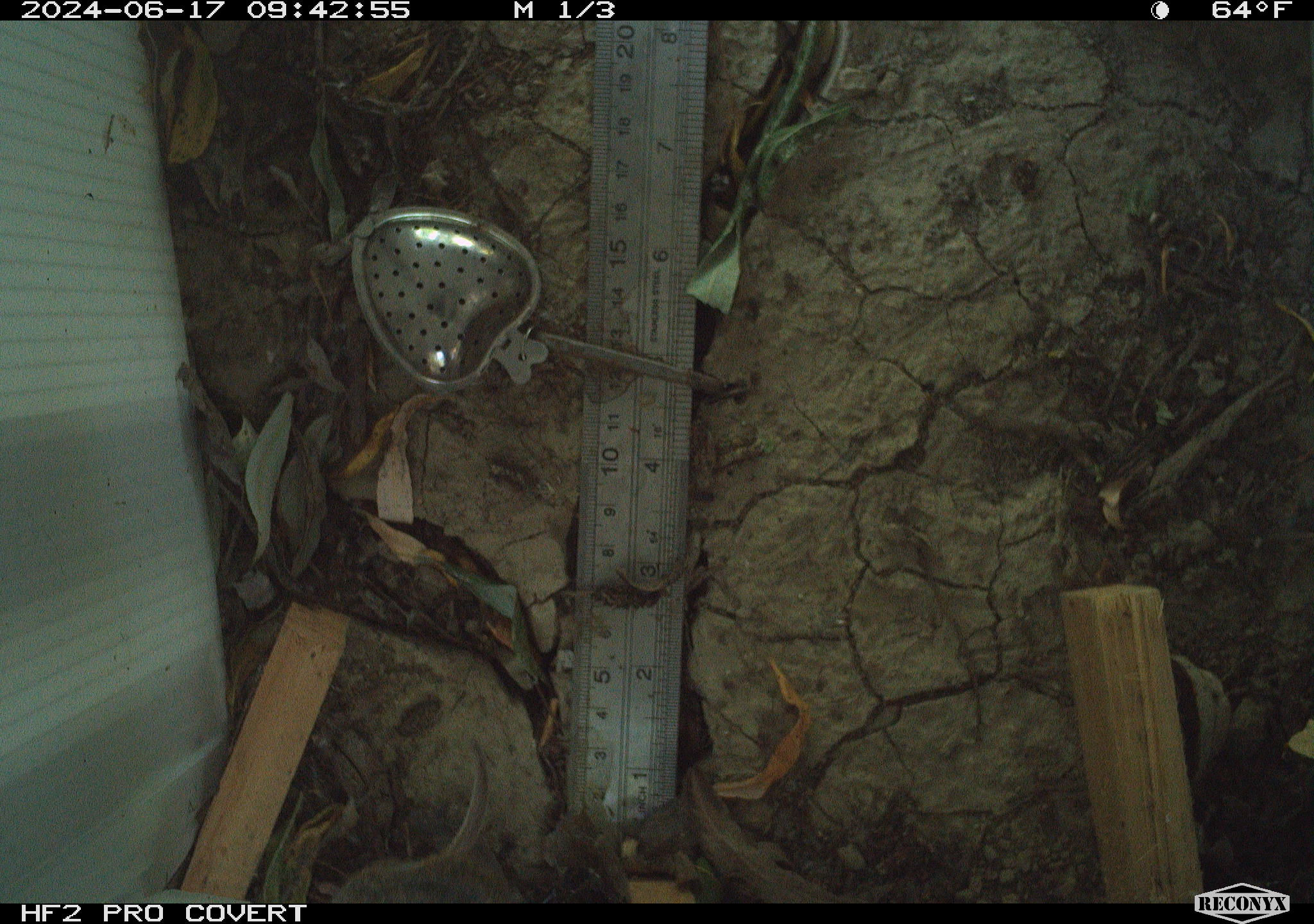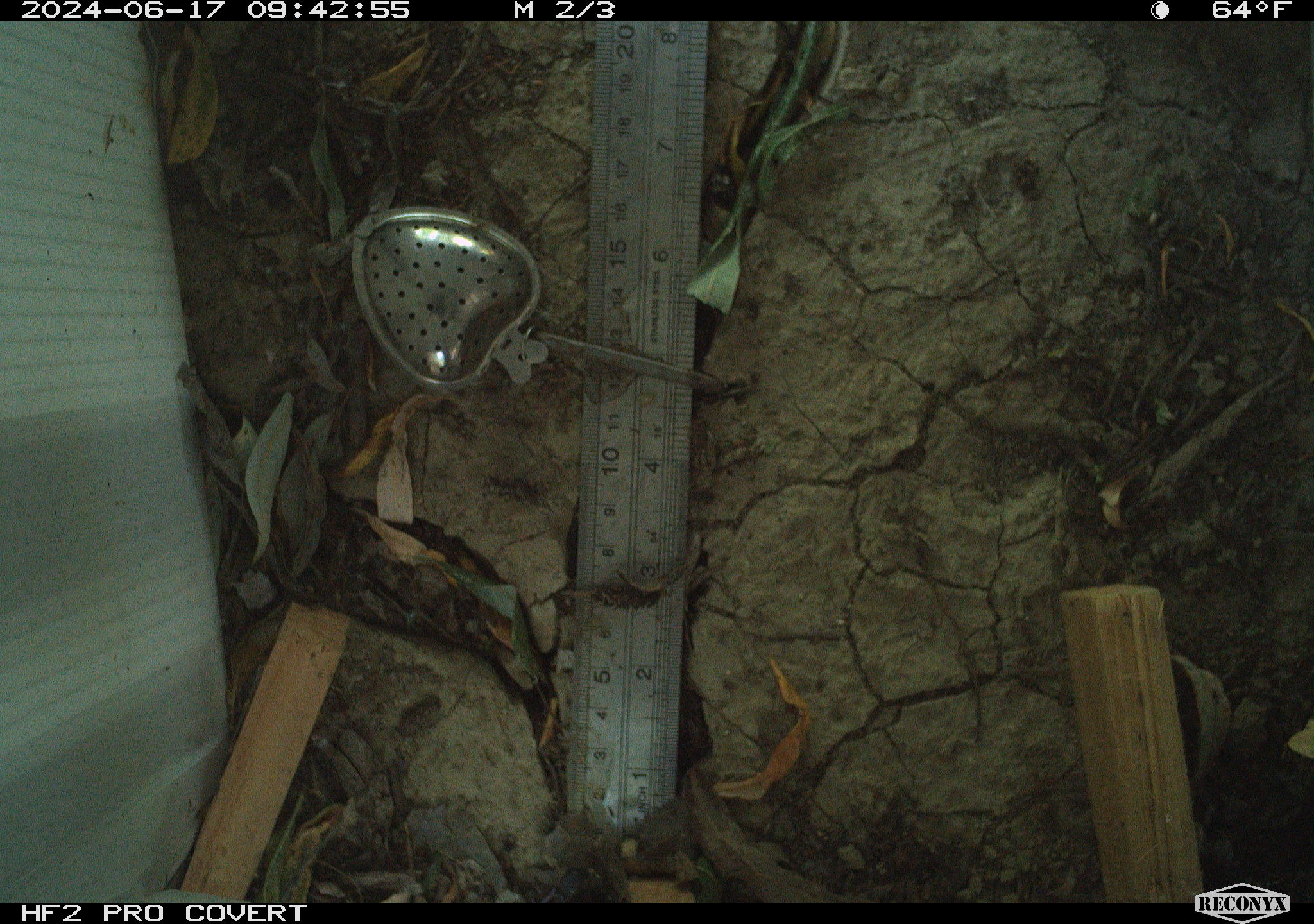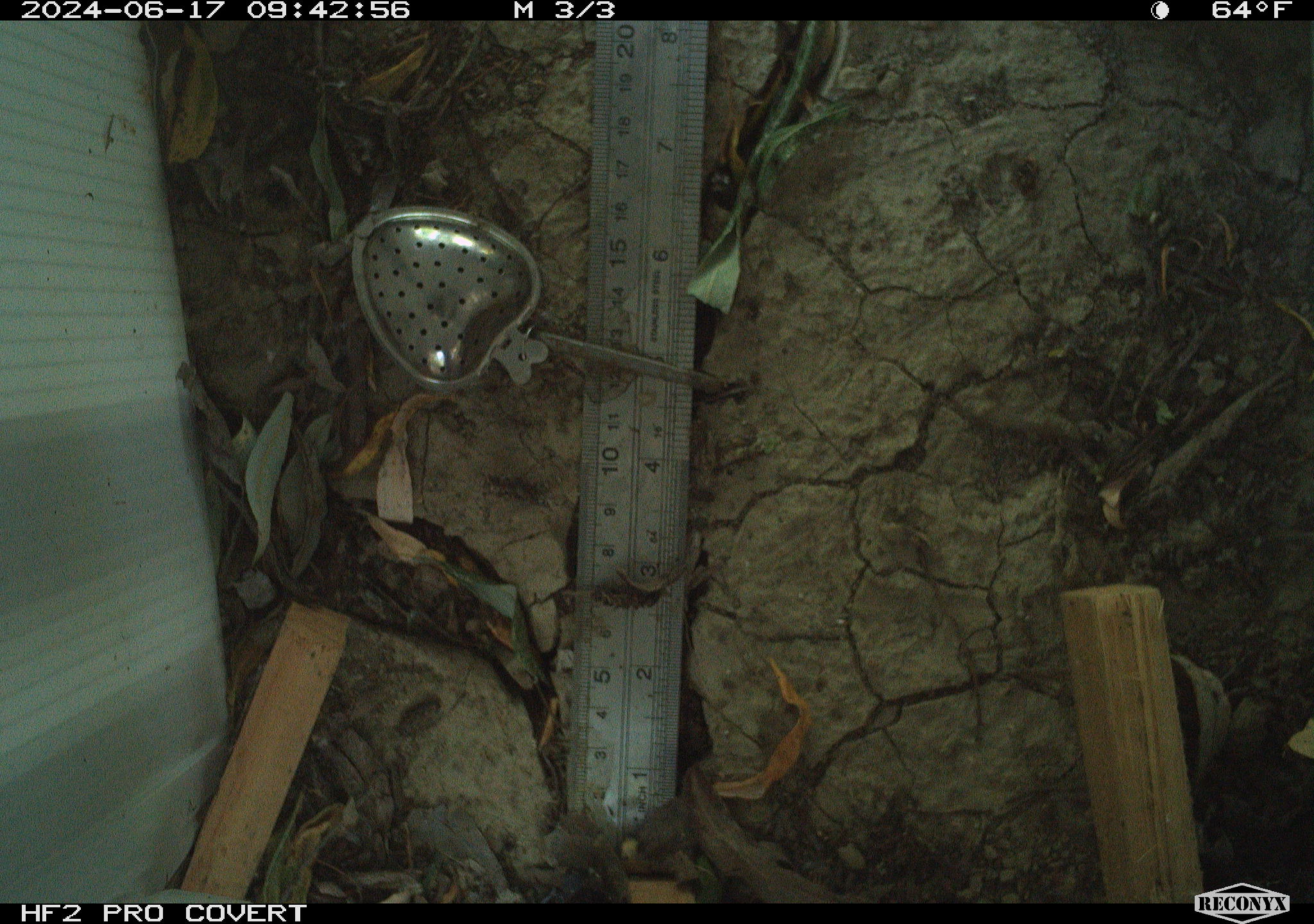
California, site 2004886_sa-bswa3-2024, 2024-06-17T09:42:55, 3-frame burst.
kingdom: Animalia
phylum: Chordata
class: Mammalia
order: Rodentia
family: Cricetidae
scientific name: Arvicolinae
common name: voles, lemmings, and muskrats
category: arvicolinae subfamily